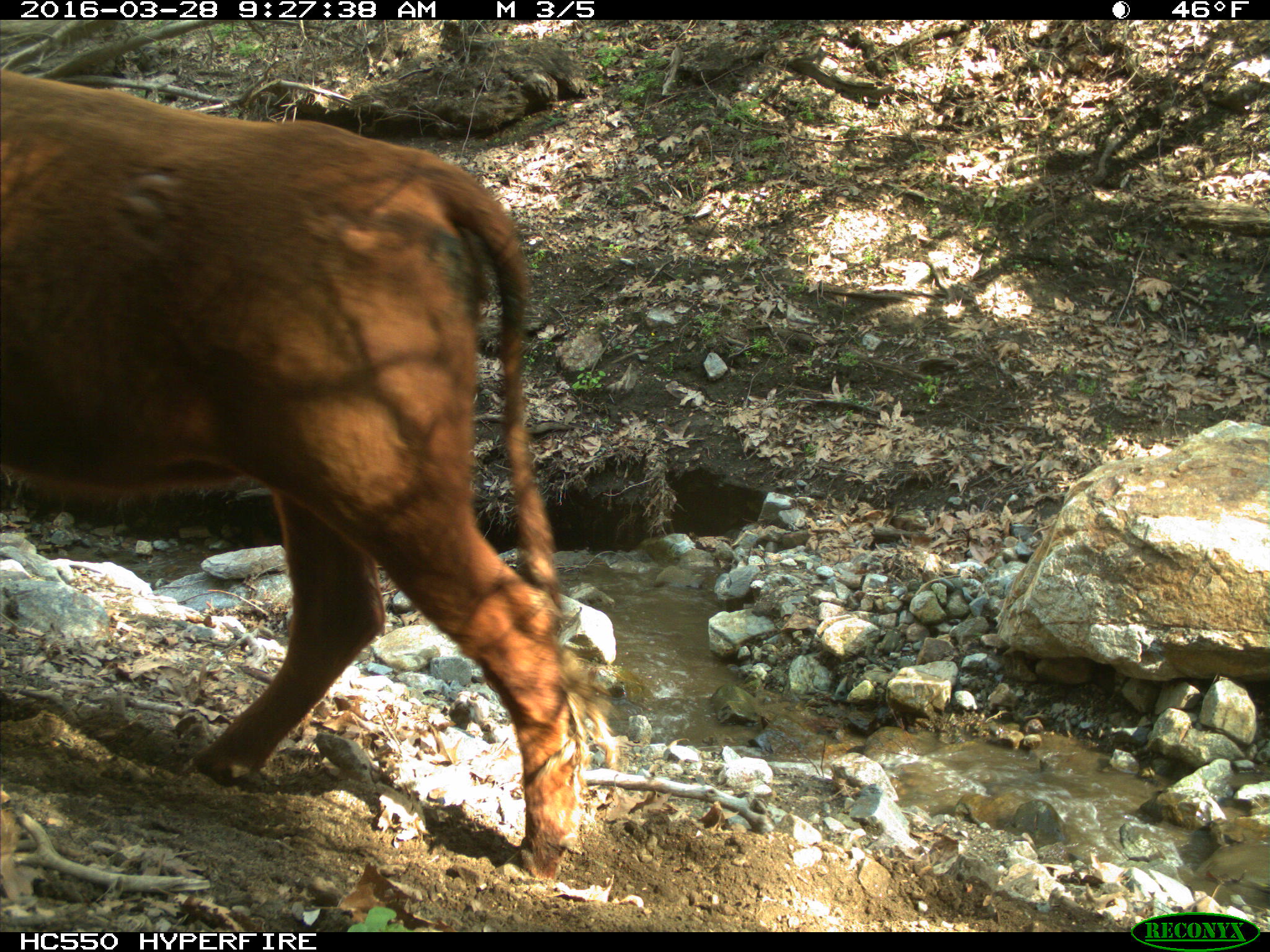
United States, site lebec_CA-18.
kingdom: Animalia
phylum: Chordata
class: Mammalia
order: Artiodactyla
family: Bovidae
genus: Bos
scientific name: Bos taurus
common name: domestic cow